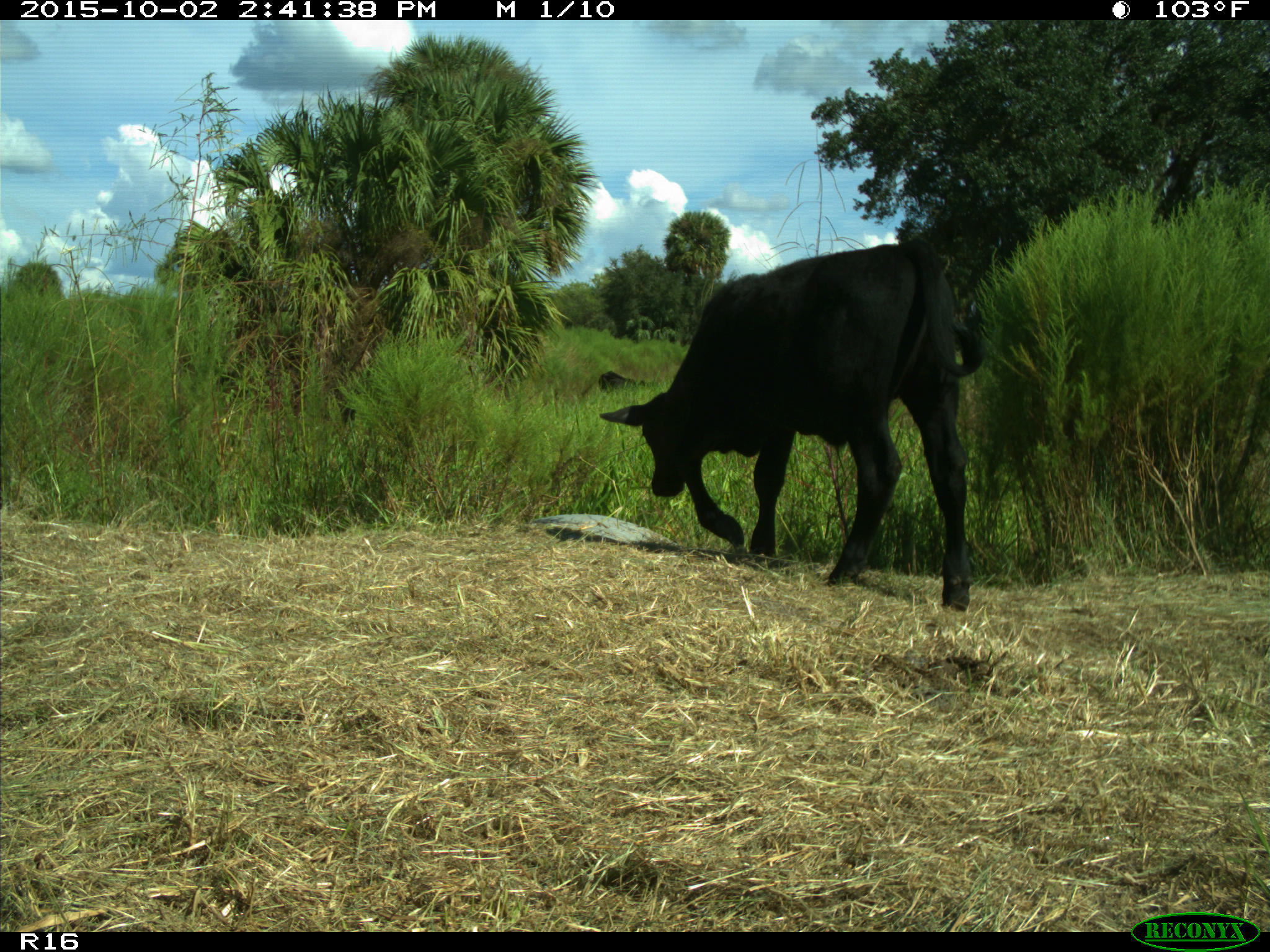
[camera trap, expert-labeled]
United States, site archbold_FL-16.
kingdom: Animalia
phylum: Chordata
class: Mammalia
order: Artiodactyla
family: Bovidae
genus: Bos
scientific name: Bos taurus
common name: domestic cow